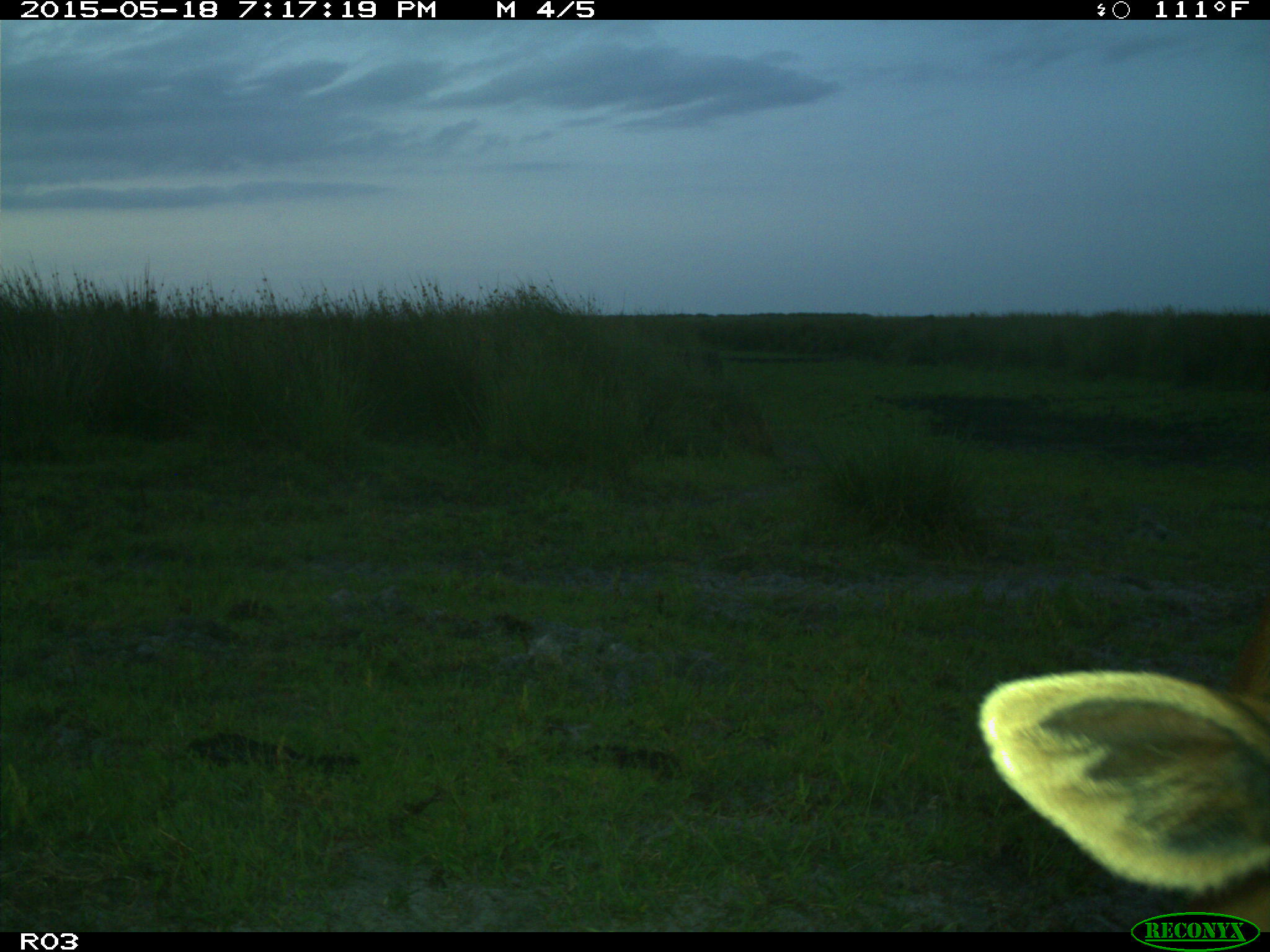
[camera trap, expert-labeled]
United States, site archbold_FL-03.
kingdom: Animalia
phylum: Chordata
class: Mammalia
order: Artiodactyla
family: Bovidae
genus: Bos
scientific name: Bos taurus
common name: domestic cow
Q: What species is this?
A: Bos taurus (domestic cow).